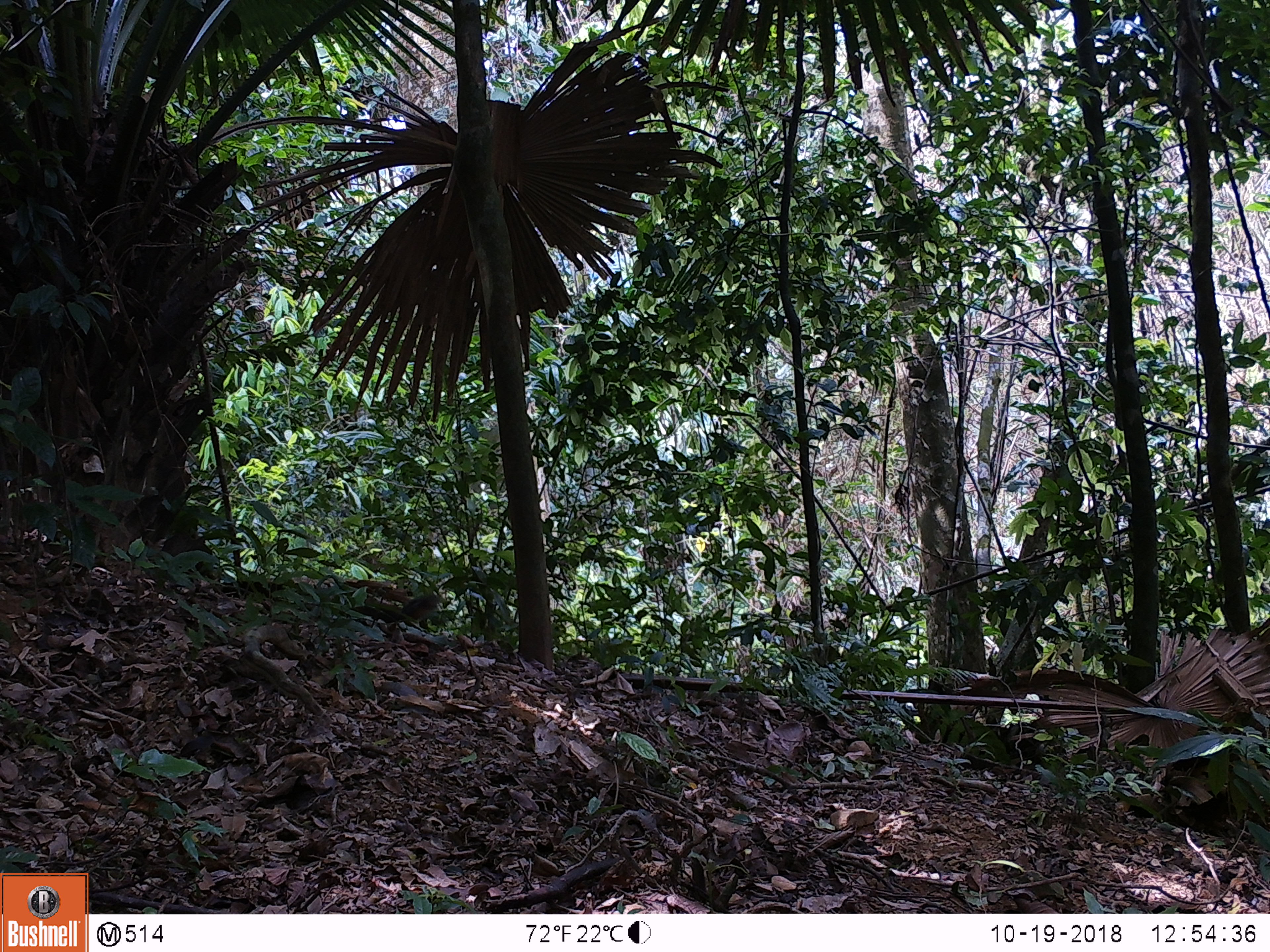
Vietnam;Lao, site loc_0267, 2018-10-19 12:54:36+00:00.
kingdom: Animalia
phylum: Chordata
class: Mammalia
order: Rodentia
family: Sciuridae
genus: Dremomys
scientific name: Dremomys rufigenis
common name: red-cheeked squirrel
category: red cheeked squirrel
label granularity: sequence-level